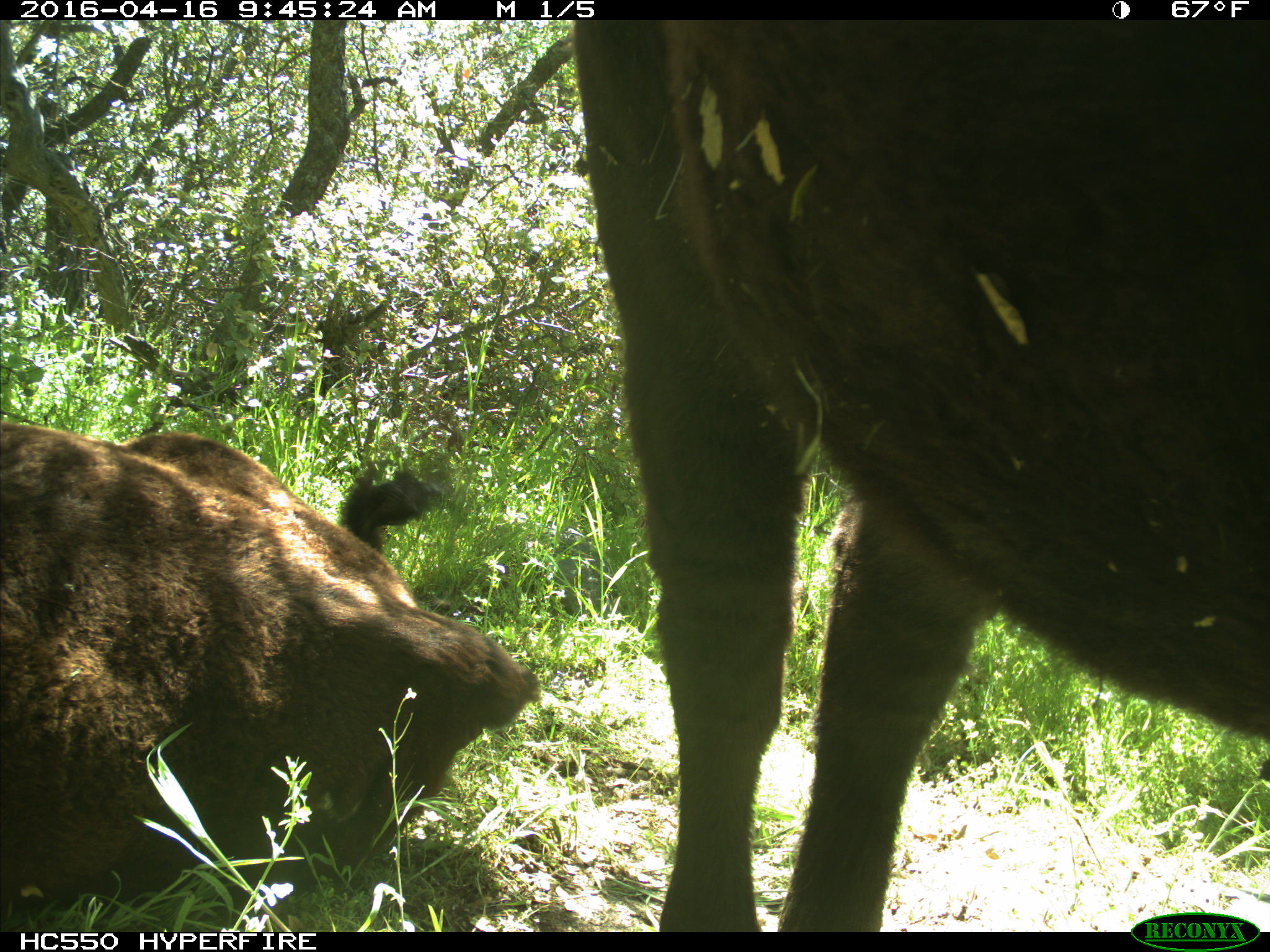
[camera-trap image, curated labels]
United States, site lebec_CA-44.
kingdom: Animalia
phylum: Chordata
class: Mammalia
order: Artiodactyla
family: Bovidae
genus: Bos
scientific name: Bos taurus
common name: domestic cow